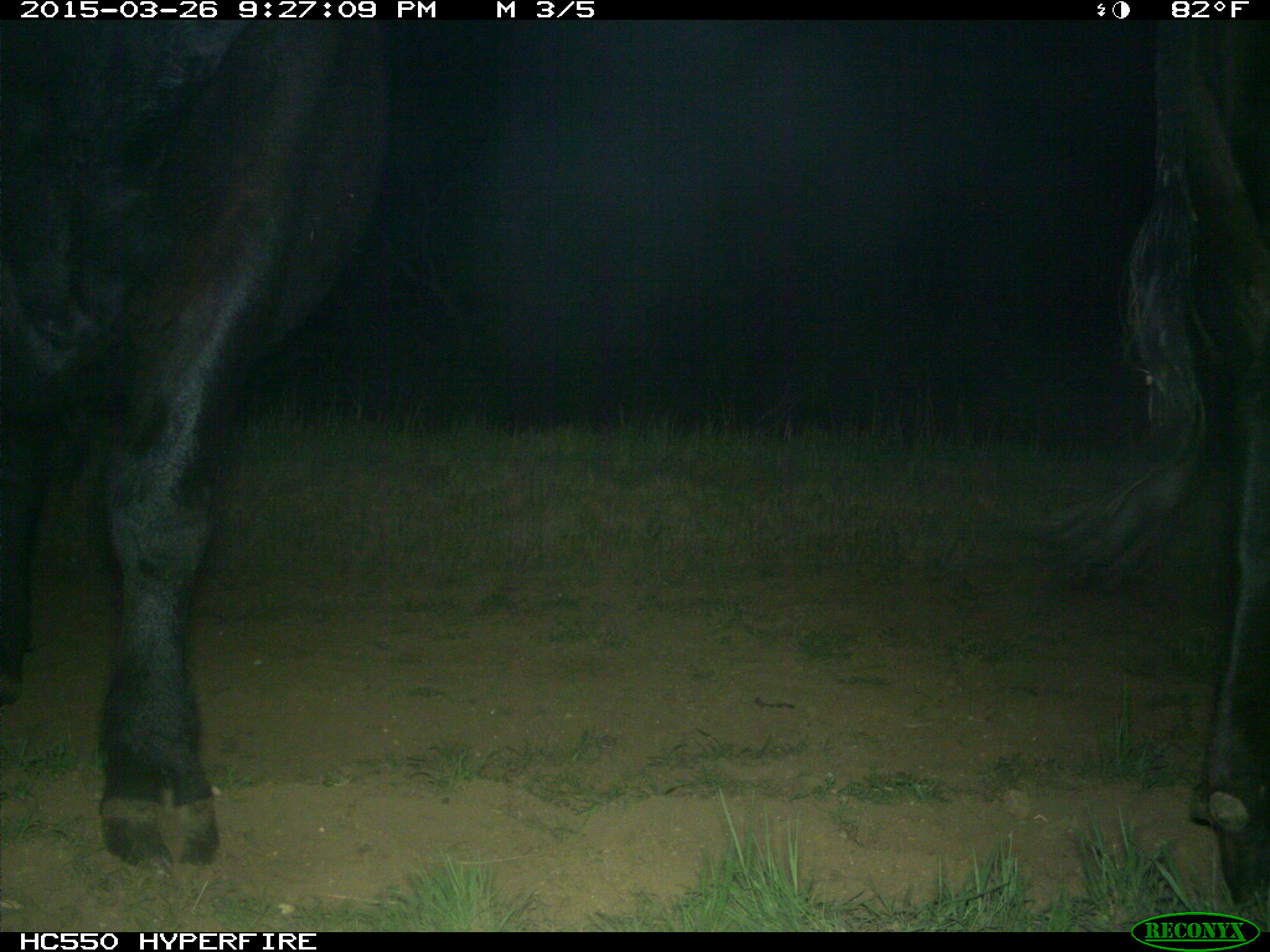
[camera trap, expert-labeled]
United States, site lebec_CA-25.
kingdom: Animalia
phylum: Chordata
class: Mammalia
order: Artiodactyla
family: Bovidae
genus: Bos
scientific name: Bos taurus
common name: domestic cow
Bos taurus (domestic cow).